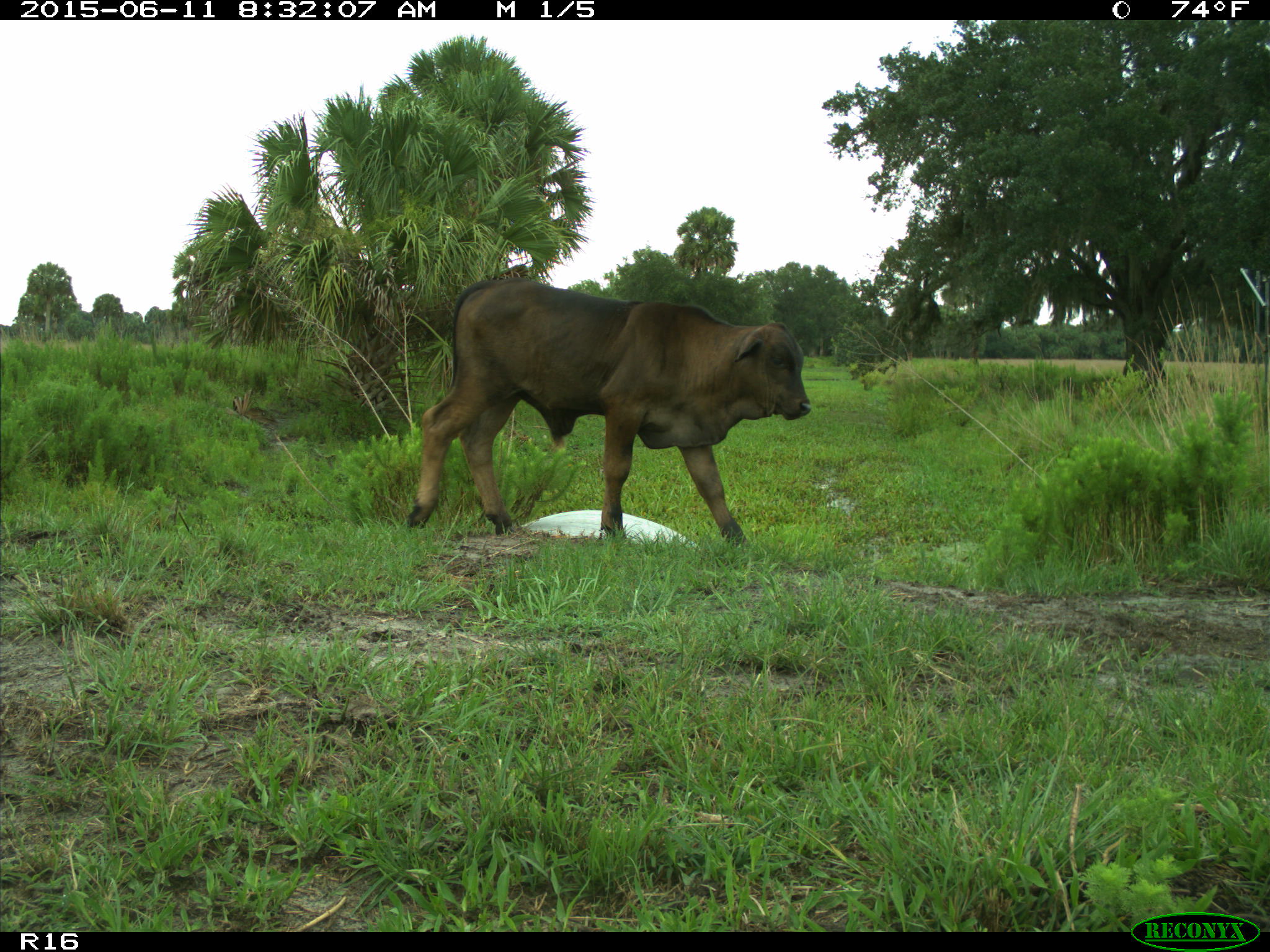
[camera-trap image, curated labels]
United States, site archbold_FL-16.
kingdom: Animalia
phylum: Chordata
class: Mammalia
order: Artiodactyla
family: Bovidae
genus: Bos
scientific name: Bos taurus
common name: domestic cow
Bos taurus (domestic cow).